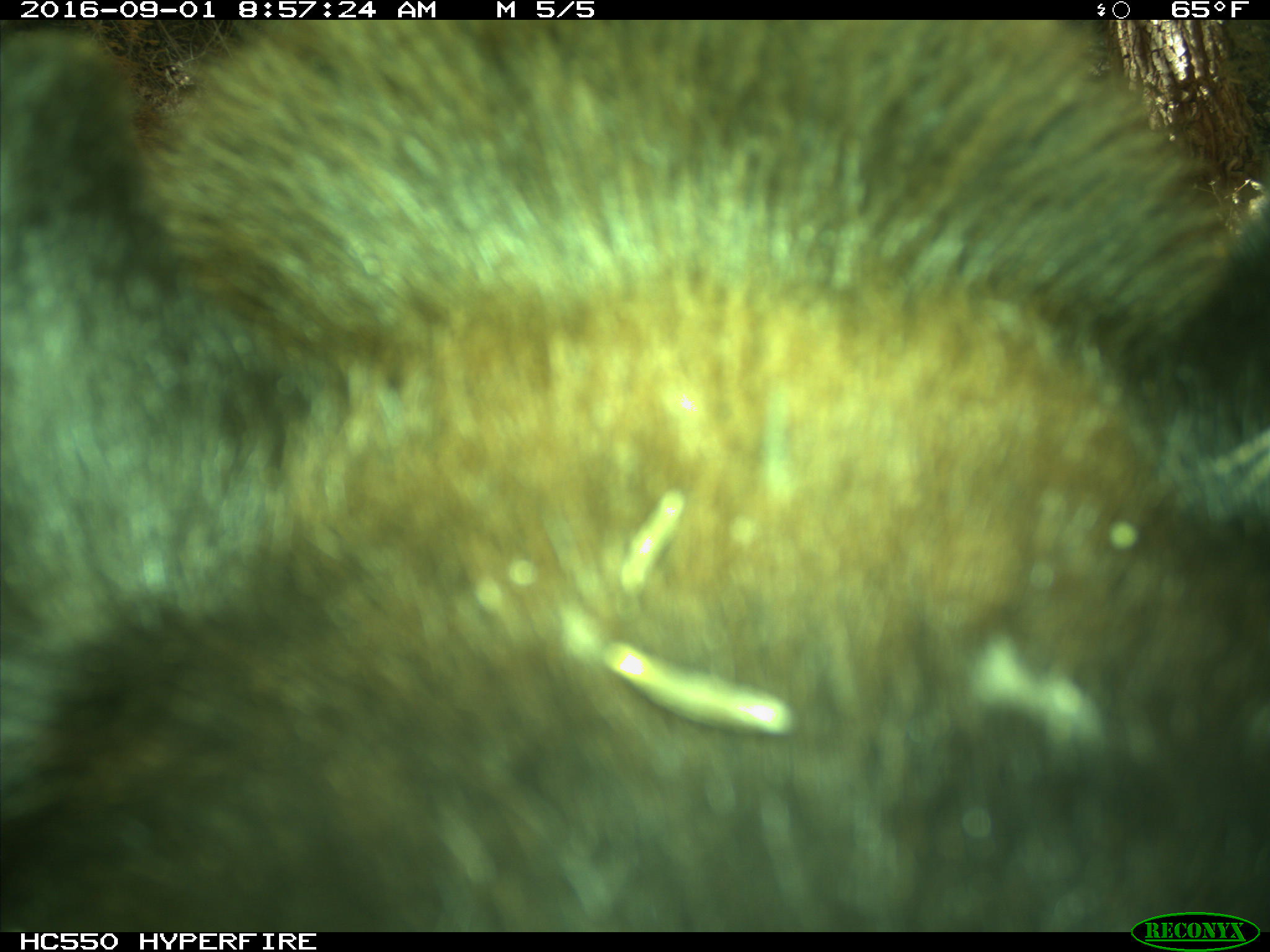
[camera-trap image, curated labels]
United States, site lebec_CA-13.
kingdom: Animalia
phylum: Chordata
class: Mammalia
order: Carnivora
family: Ursidae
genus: Ursus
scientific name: Ursus americanus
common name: american black bear